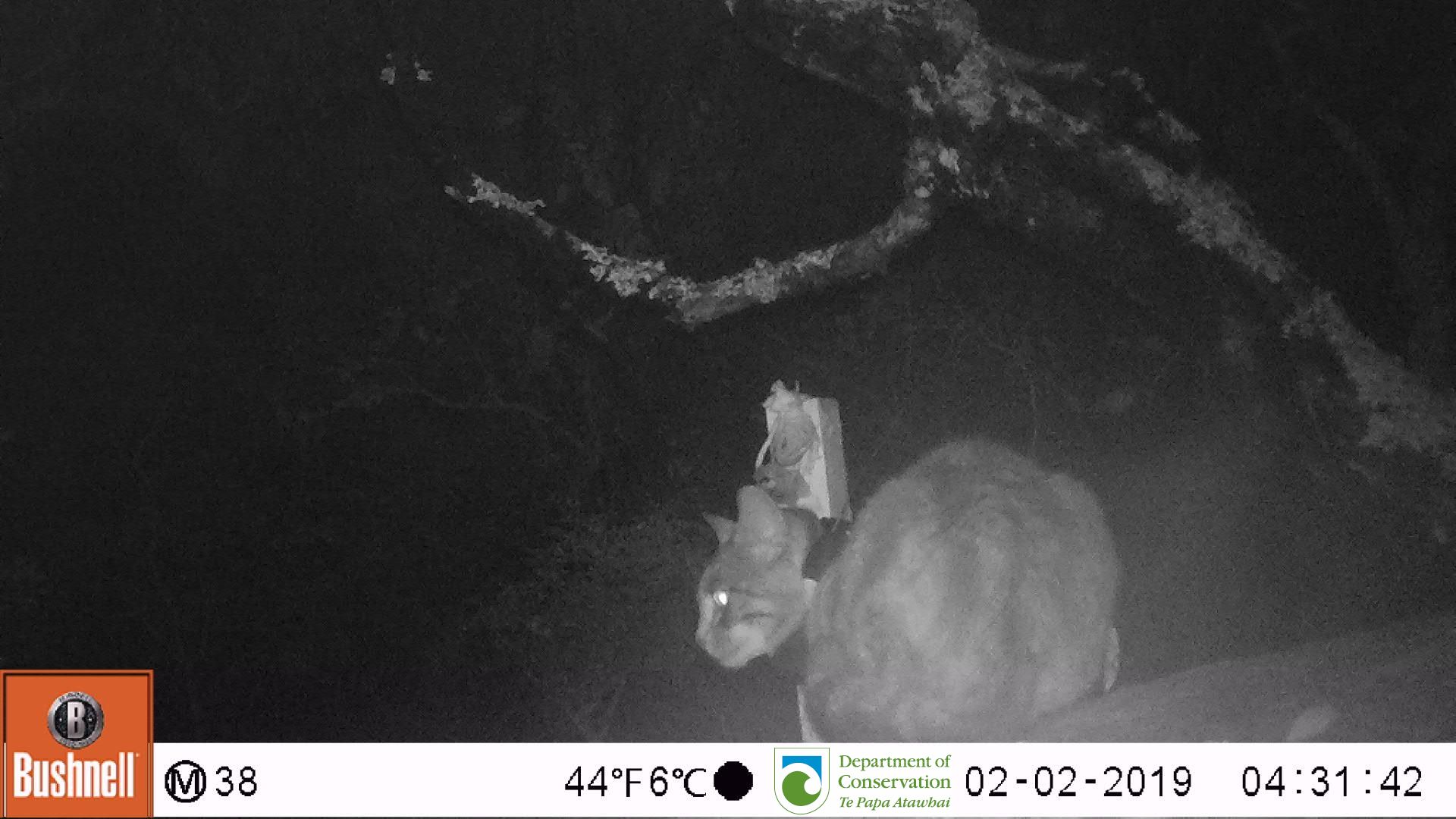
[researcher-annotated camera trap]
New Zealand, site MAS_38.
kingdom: Animalia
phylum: Chordata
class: Mammalia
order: Carnivora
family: Felidae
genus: Felis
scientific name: Felis catus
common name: domestic cat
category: cat